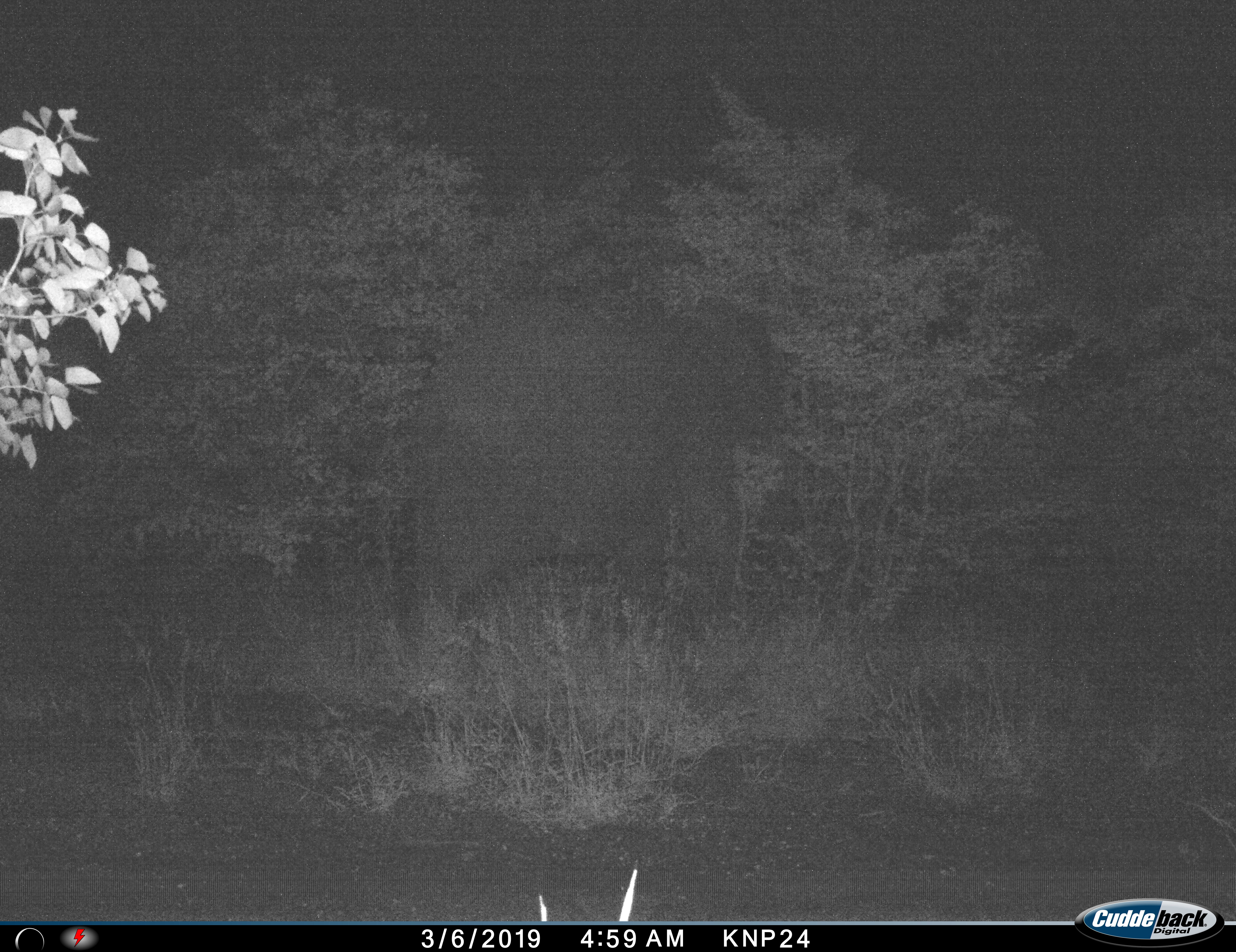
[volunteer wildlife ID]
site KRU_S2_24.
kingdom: Animalia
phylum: Chordata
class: Mammalia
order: Proboscidea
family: Elephantidae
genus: Loxodonta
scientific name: Loxodonta africana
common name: african bush elephant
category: elephant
Elephant (african bush elephant) (Loxodonta africana), count 1. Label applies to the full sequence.